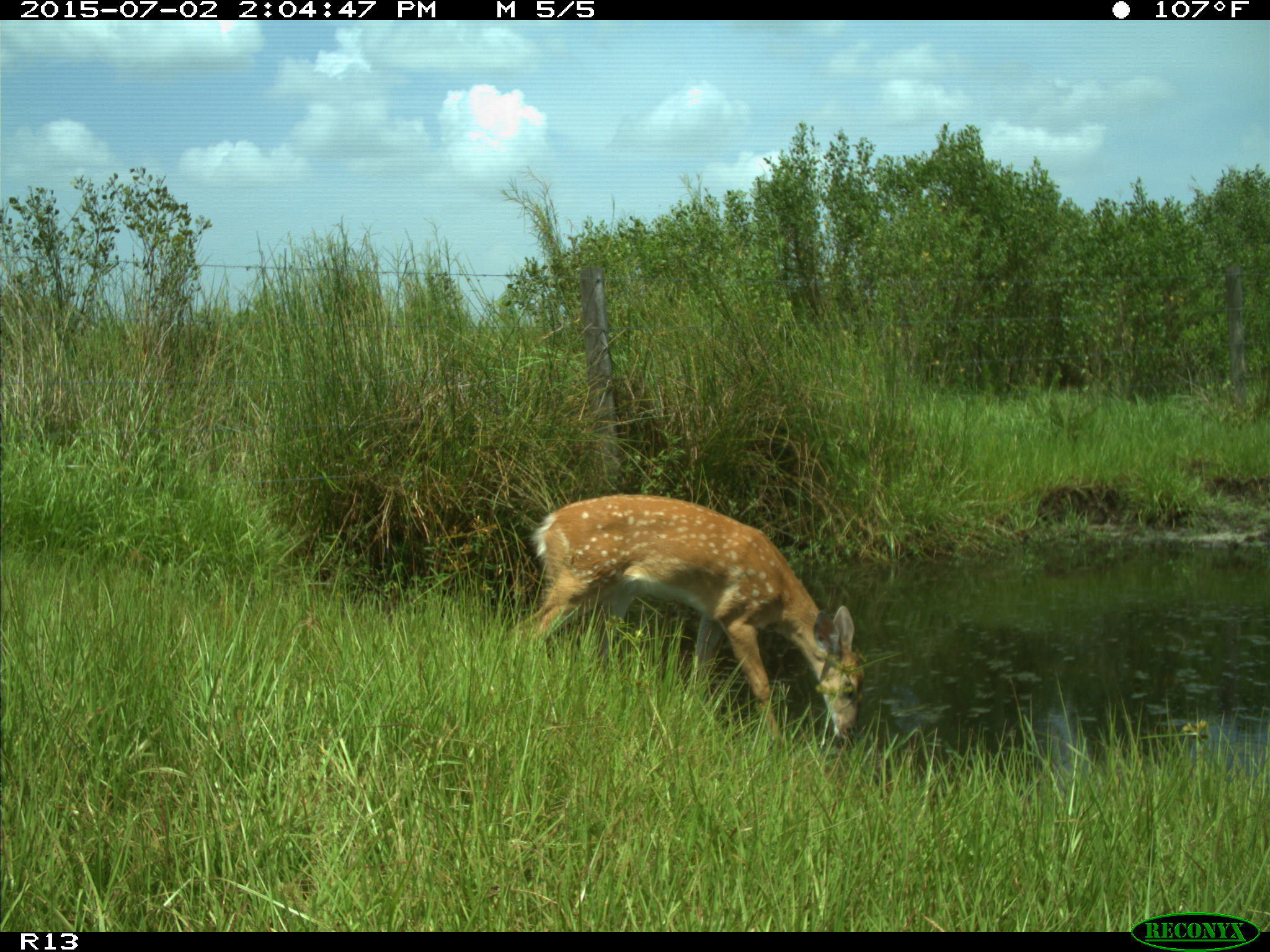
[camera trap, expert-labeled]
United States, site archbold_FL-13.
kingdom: Animalia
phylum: Chordata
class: Mammalia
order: Artiodactyla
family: Cervidae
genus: Odocoileus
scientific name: Odocoileus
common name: deer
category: unidentified deer